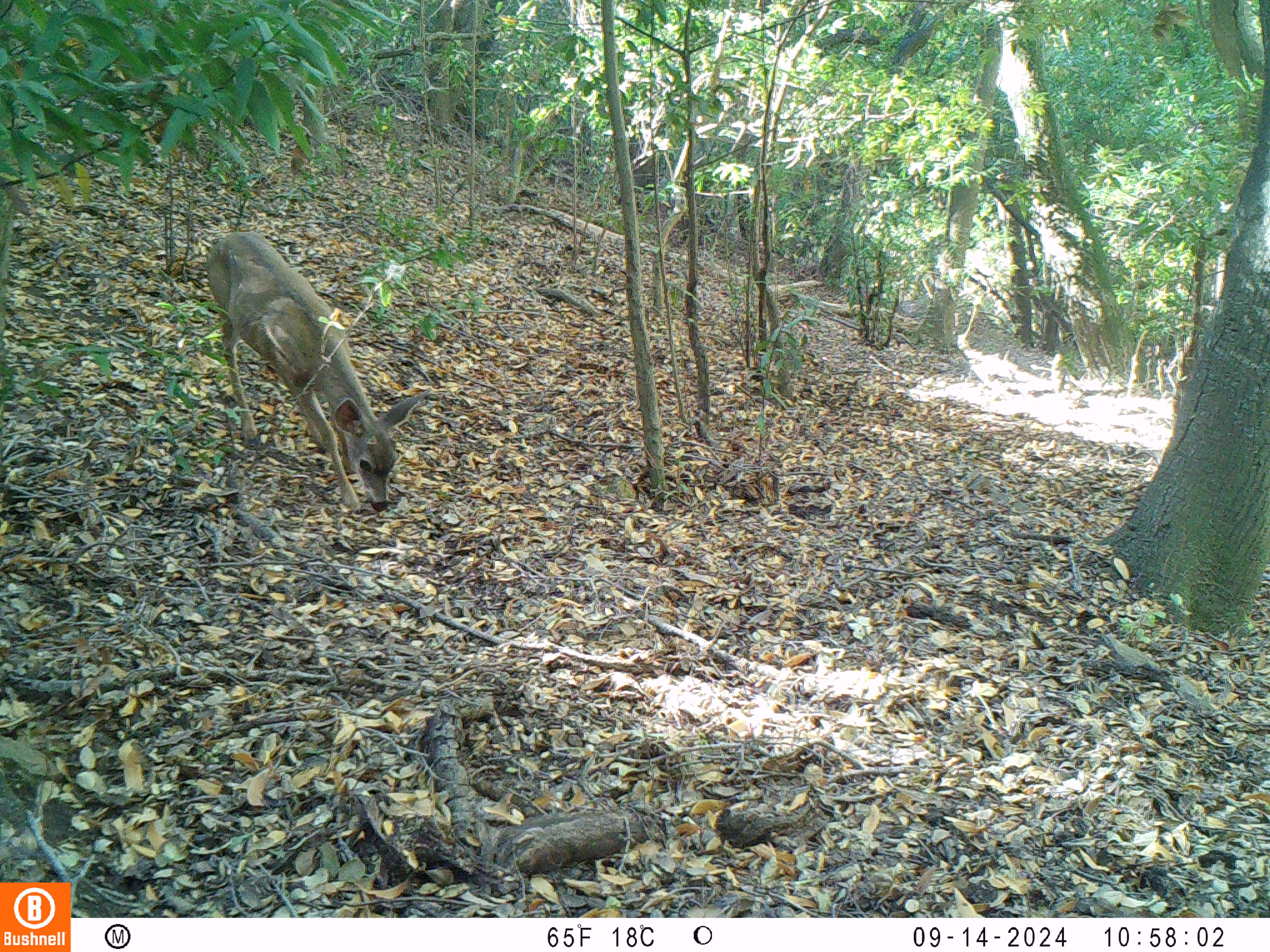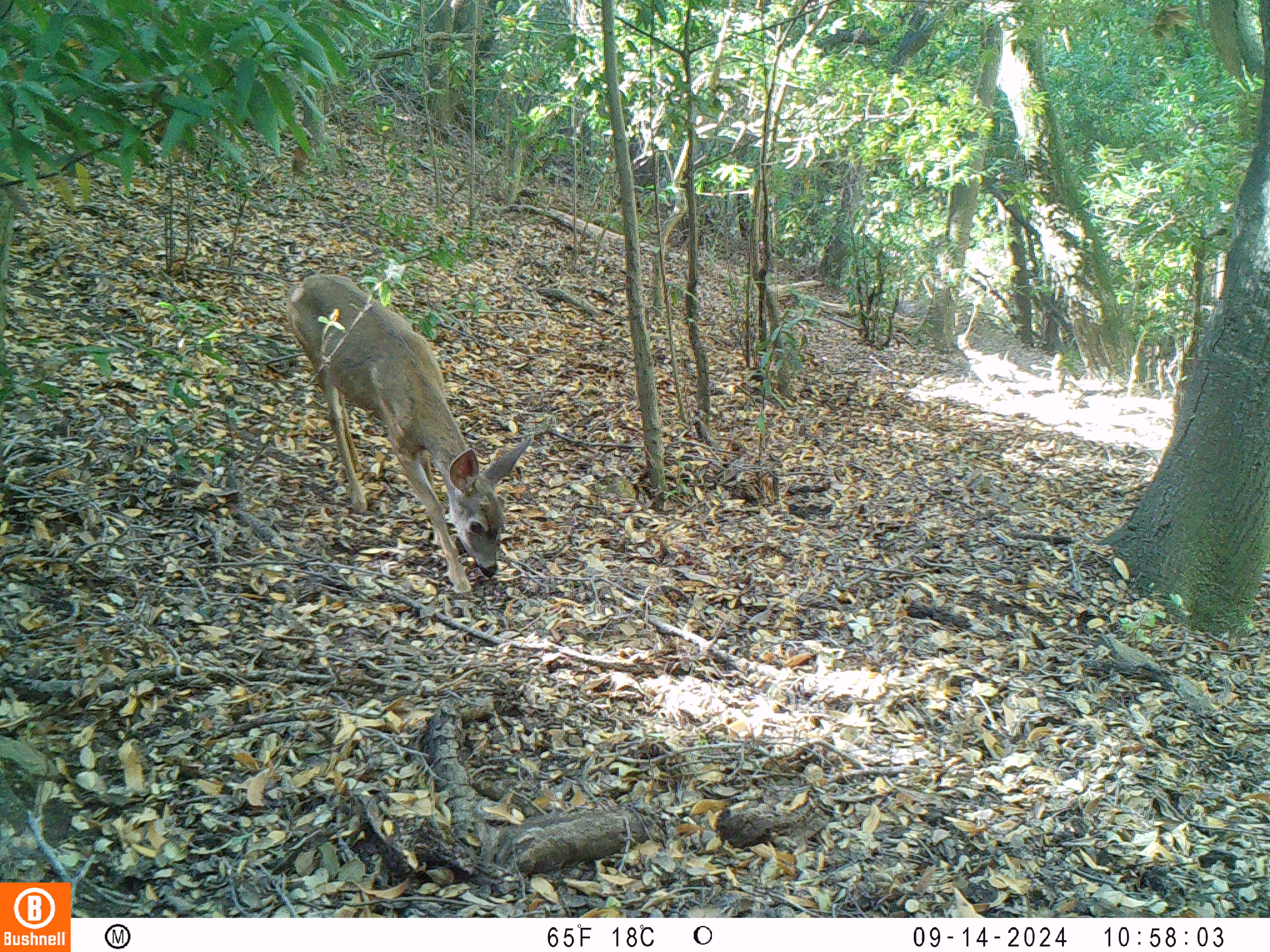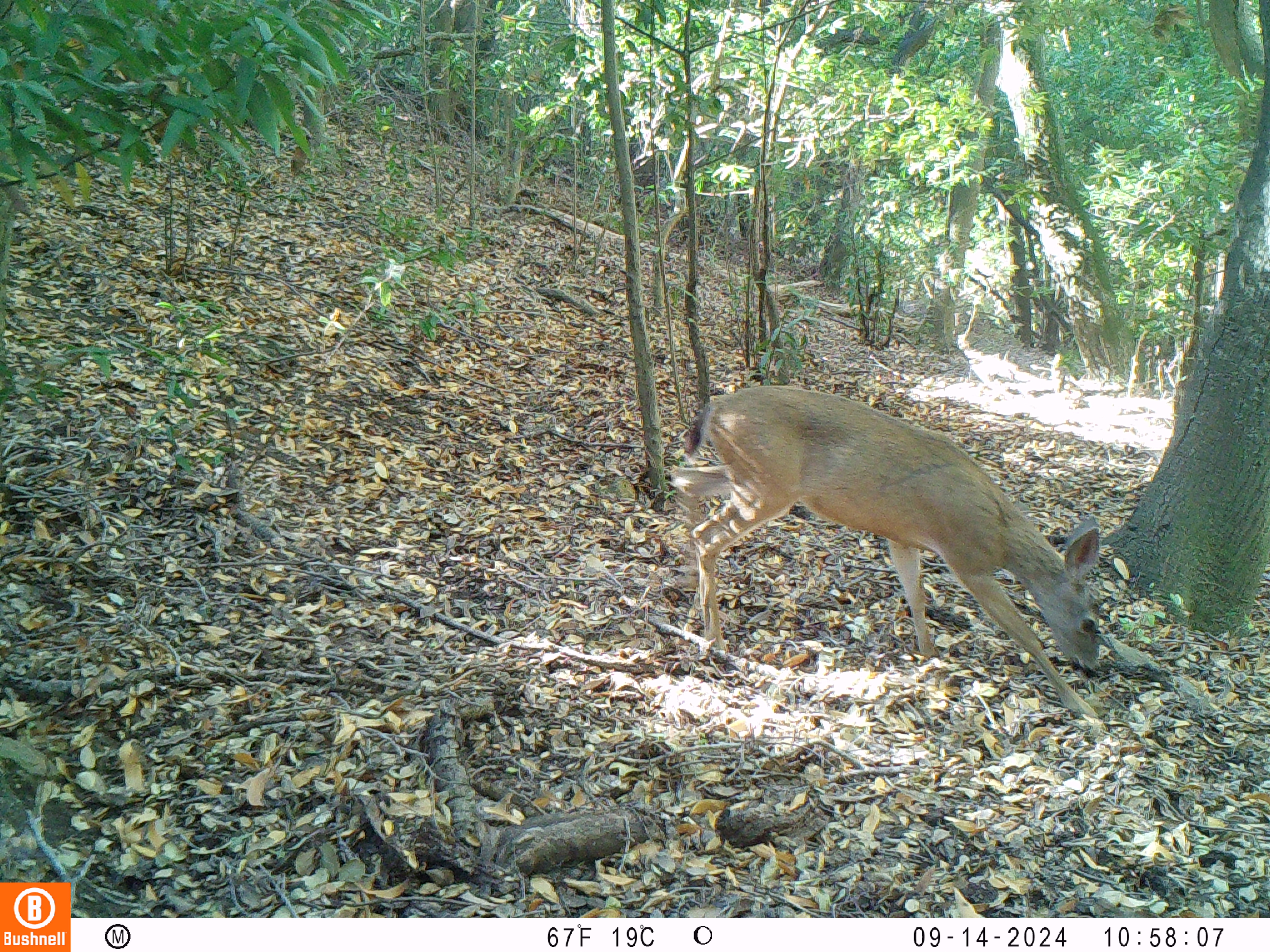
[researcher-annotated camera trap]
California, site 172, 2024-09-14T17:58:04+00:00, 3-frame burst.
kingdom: Animalia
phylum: Chordata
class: Mammalia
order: Artiodactyla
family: Cervidae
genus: Odocoileus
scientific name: Odocoileus hemionus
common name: mule deer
Mule deer (Odocoileus hemionus).